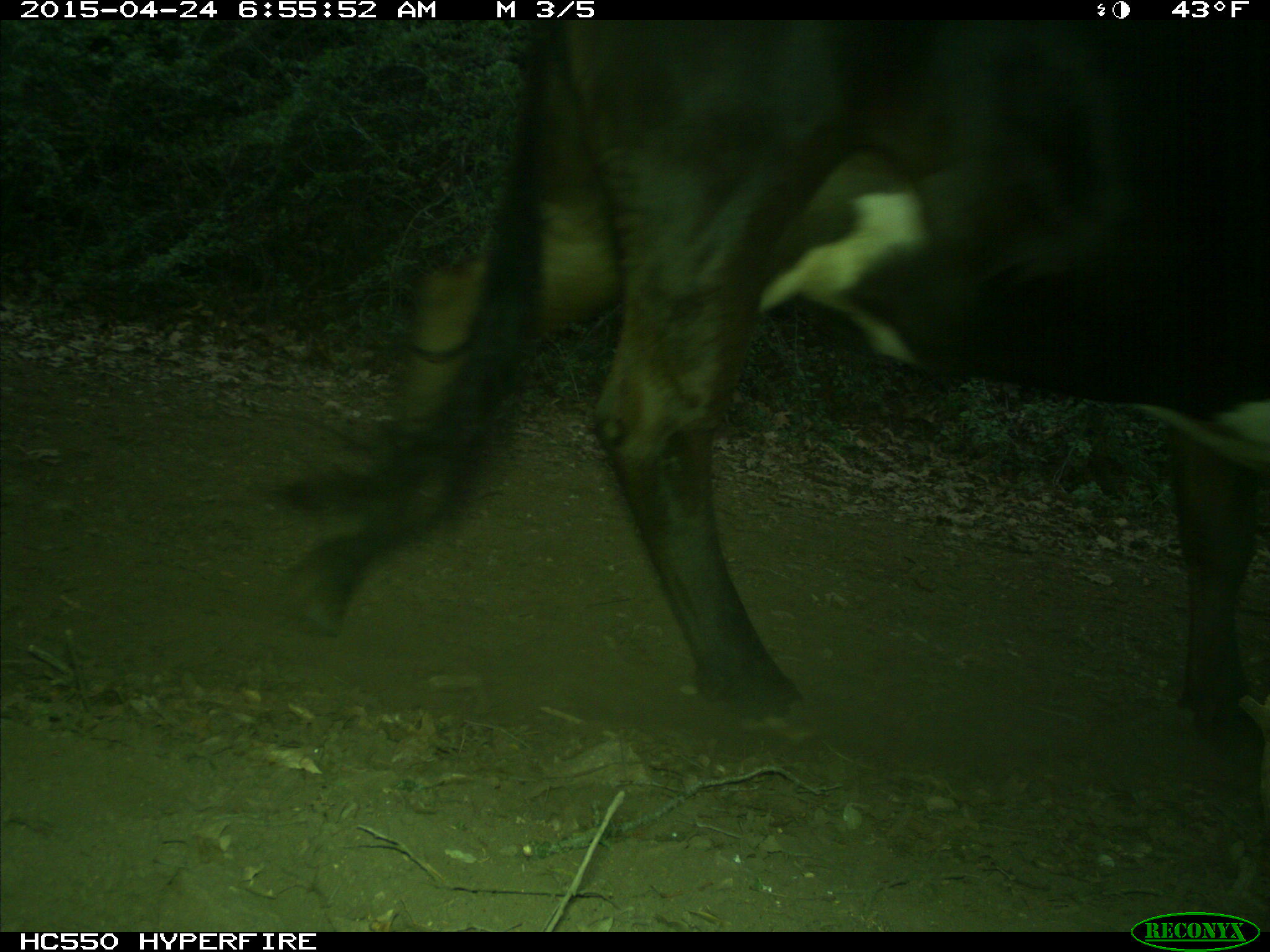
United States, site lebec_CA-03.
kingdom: Animalia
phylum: Chordata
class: Mammalia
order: Artiodactyla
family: Bovidae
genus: Bos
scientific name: Bos taurus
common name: domestic cow